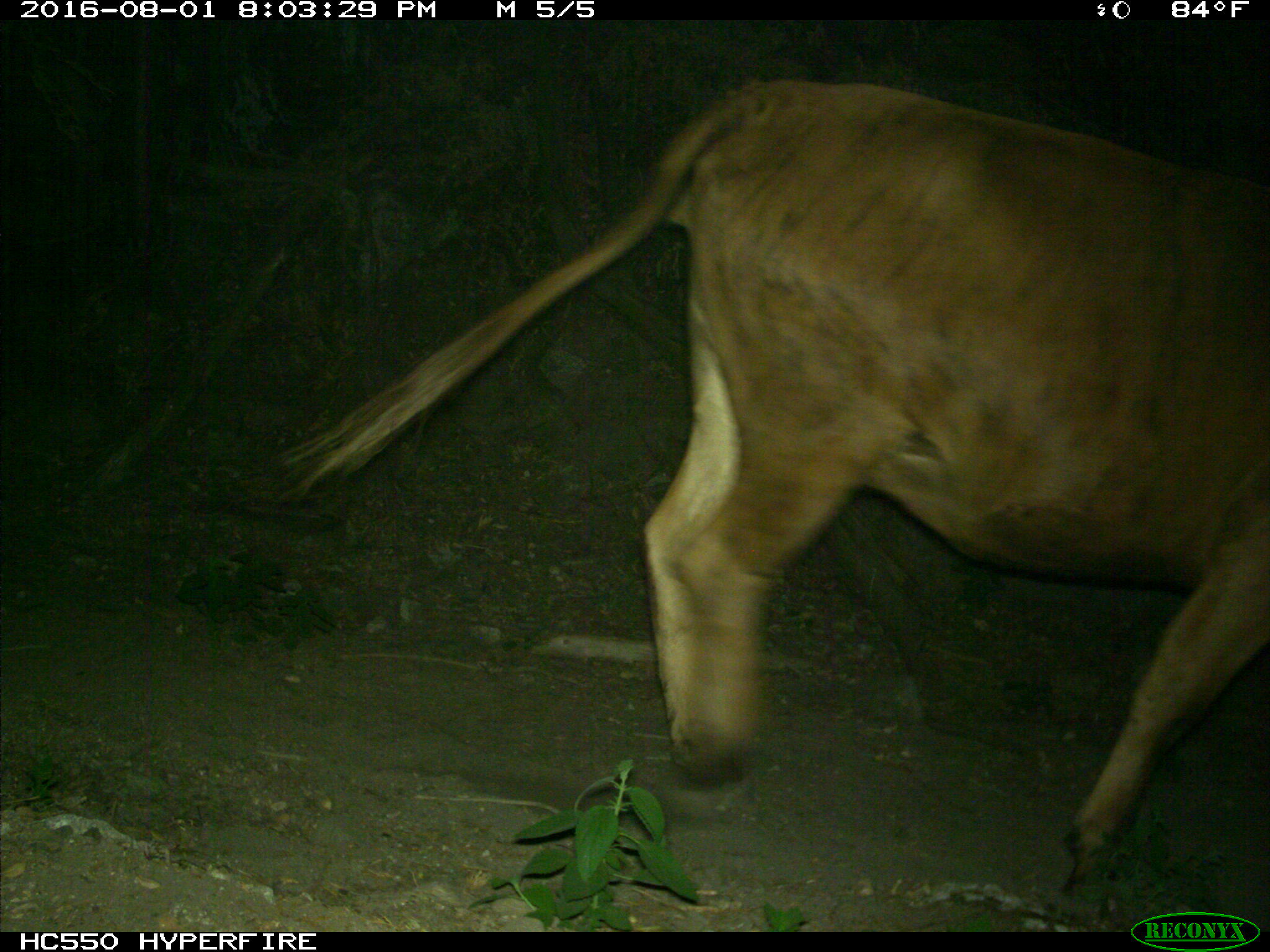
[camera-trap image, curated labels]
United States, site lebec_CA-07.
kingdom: Animalia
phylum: Chordata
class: Mammalia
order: Artiodactyla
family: Bovidae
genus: Bos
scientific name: Bos taurus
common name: domestic cow